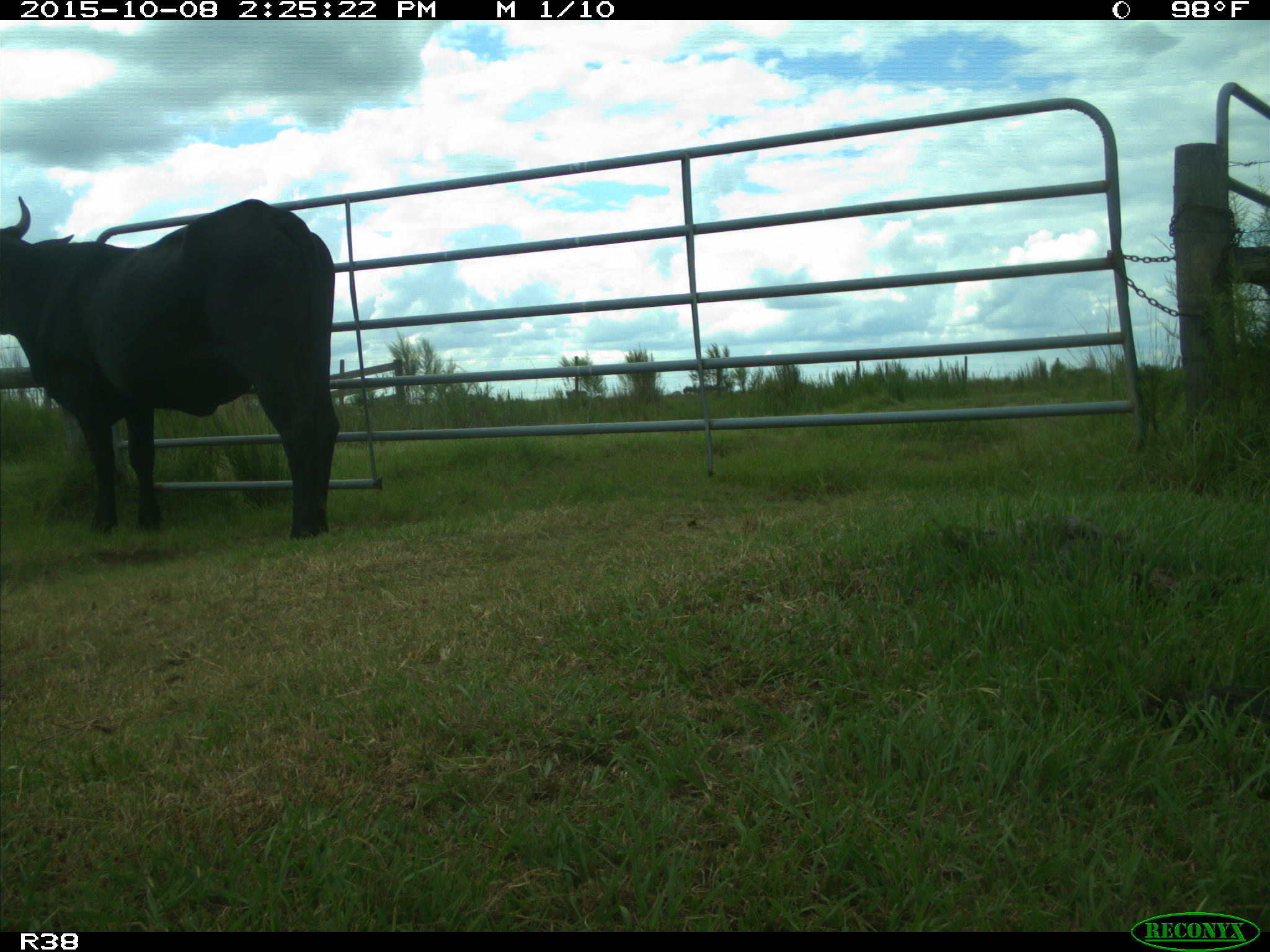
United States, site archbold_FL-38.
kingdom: Animalia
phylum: Chordata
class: Mammalia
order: Artiodactyla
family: Bovidae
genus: Bos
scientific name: Bos taurus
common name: domestic cow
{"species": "Bos taurus (domestic cow)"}